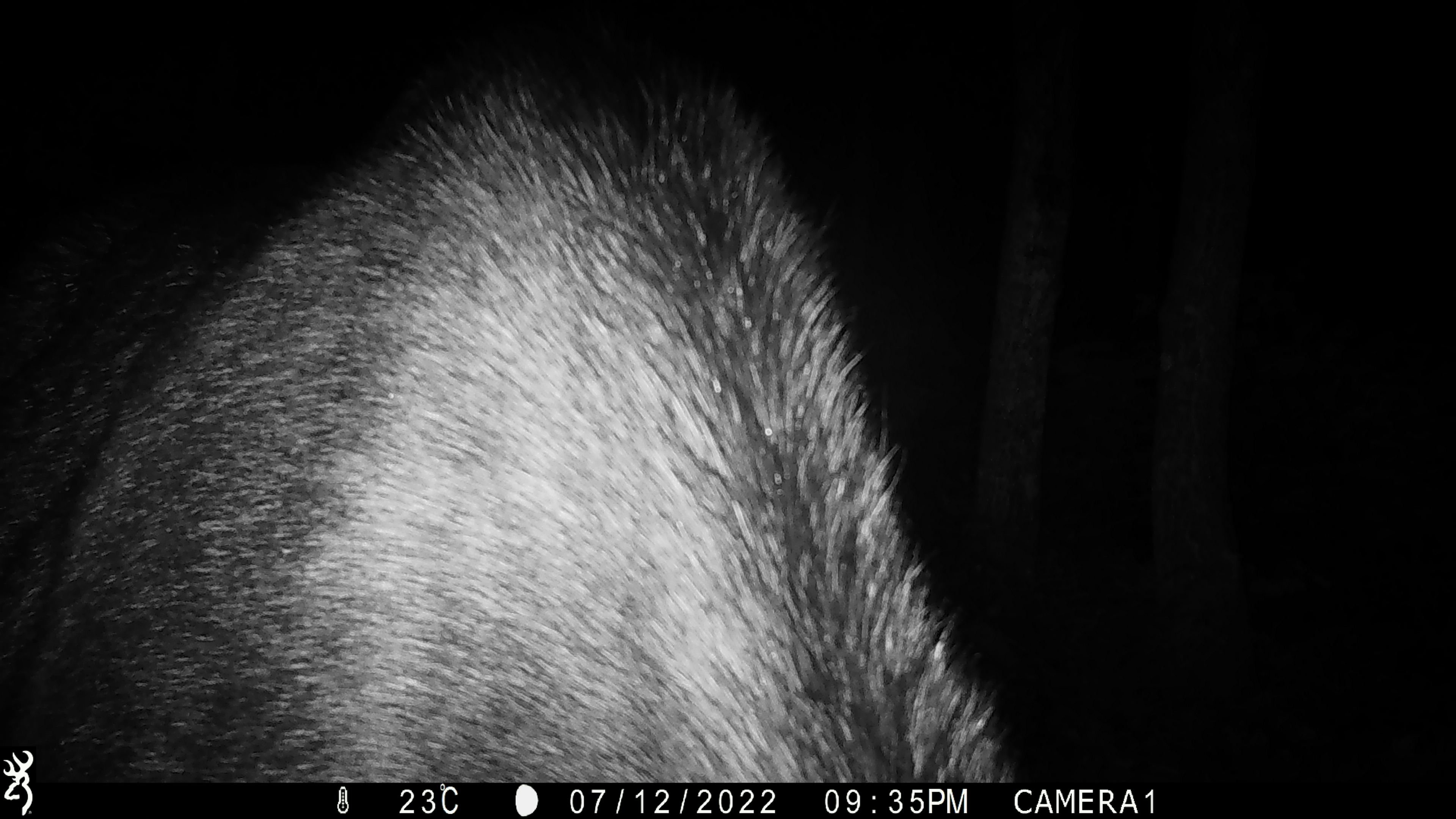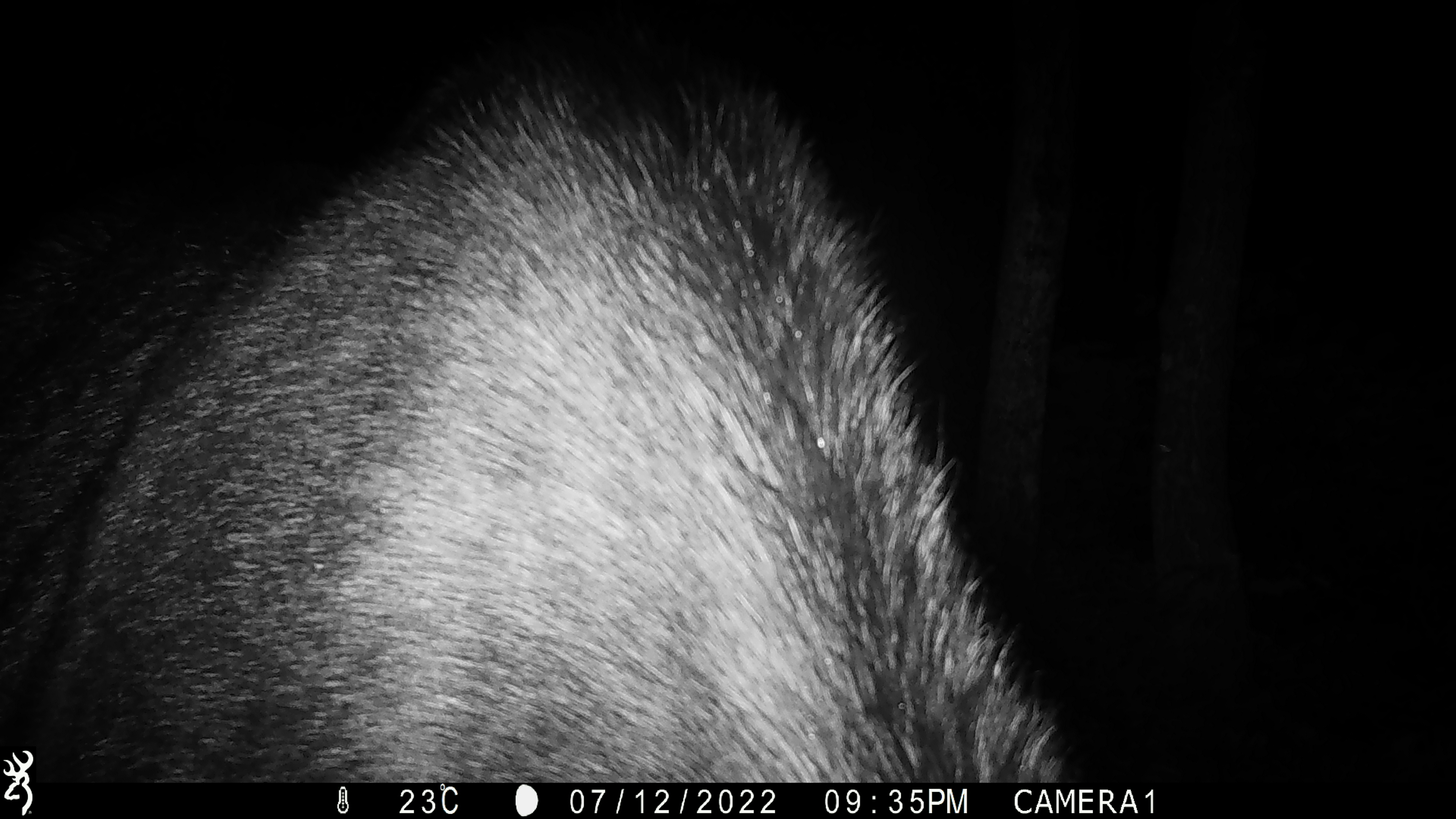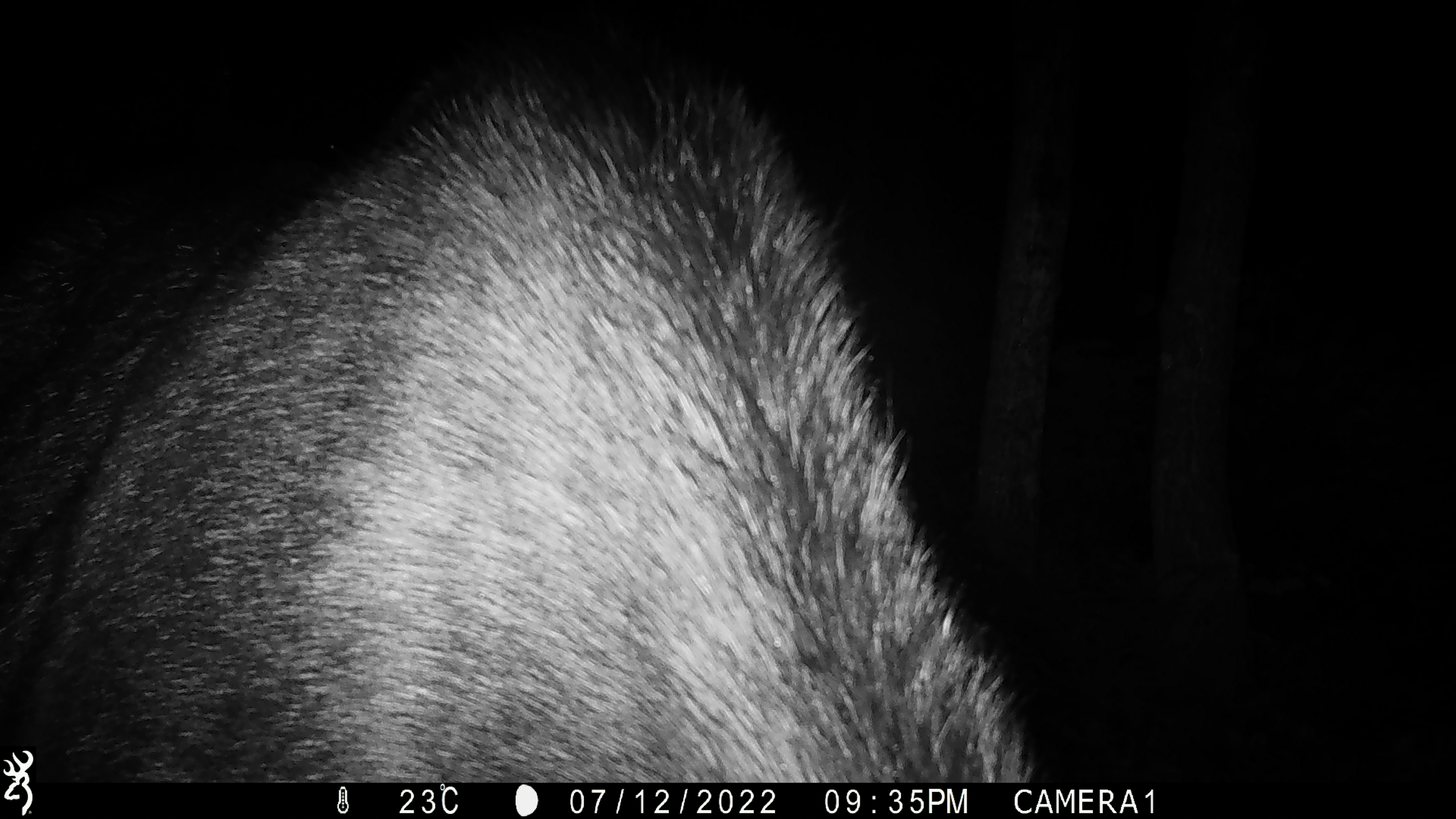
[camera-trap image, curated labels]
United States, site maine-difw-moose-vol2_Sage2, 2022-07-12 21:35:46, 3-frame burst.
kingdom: Animalia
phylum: Chordata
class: Mammalia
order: Artiodactyla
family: Cervidae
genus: Alces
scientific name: Alces alces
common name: moose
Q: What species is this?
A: Moose (Alces alces).